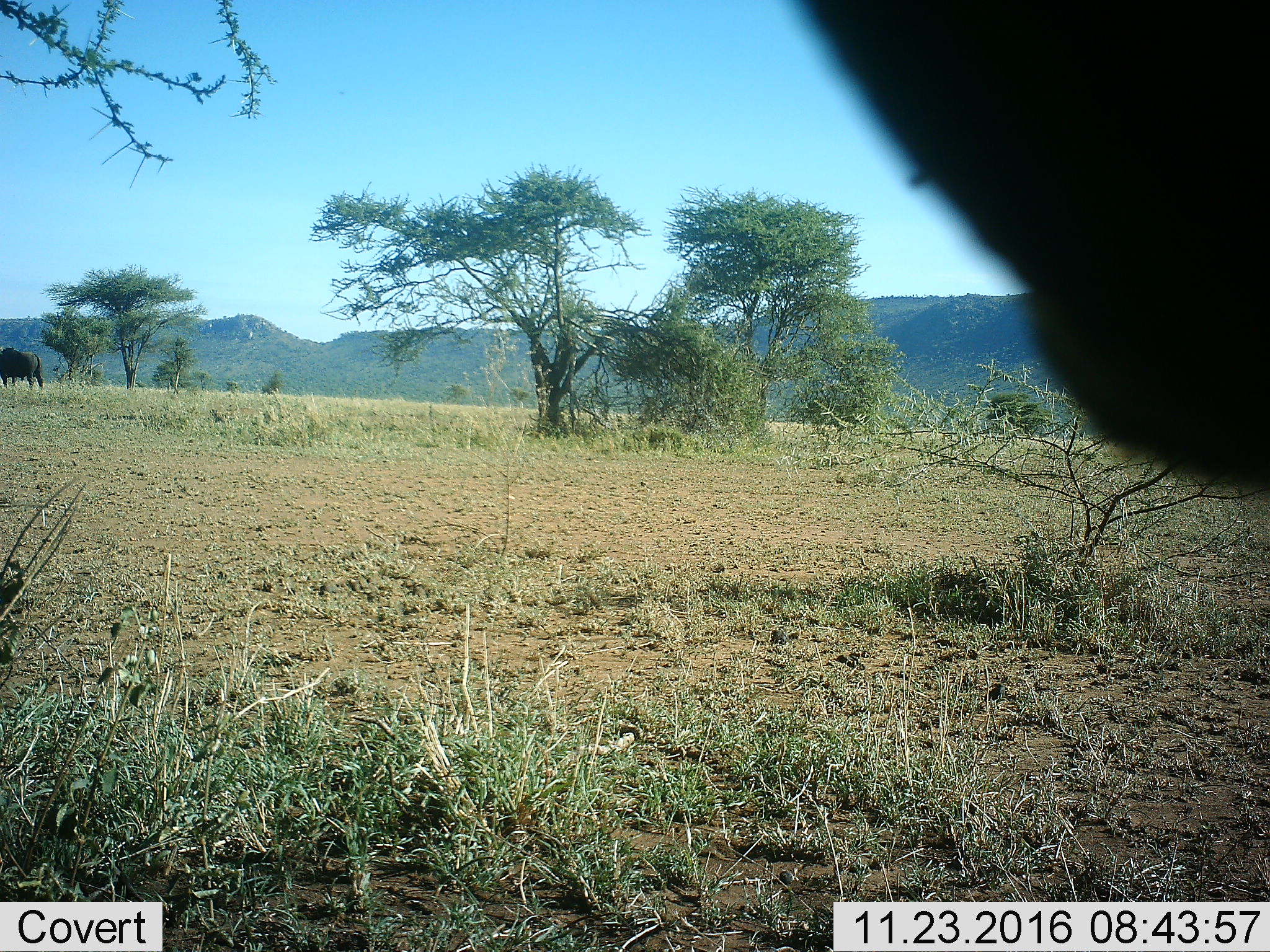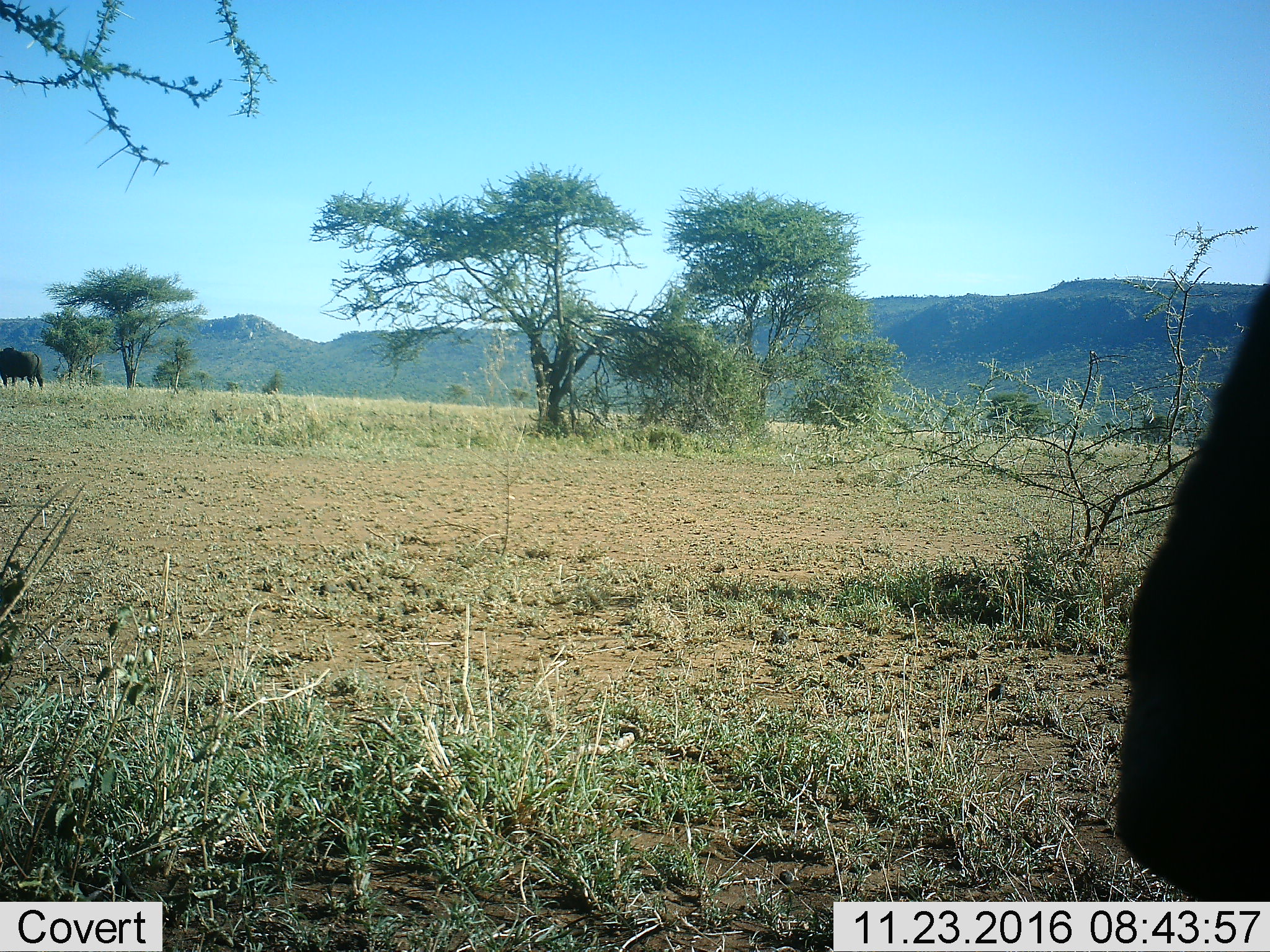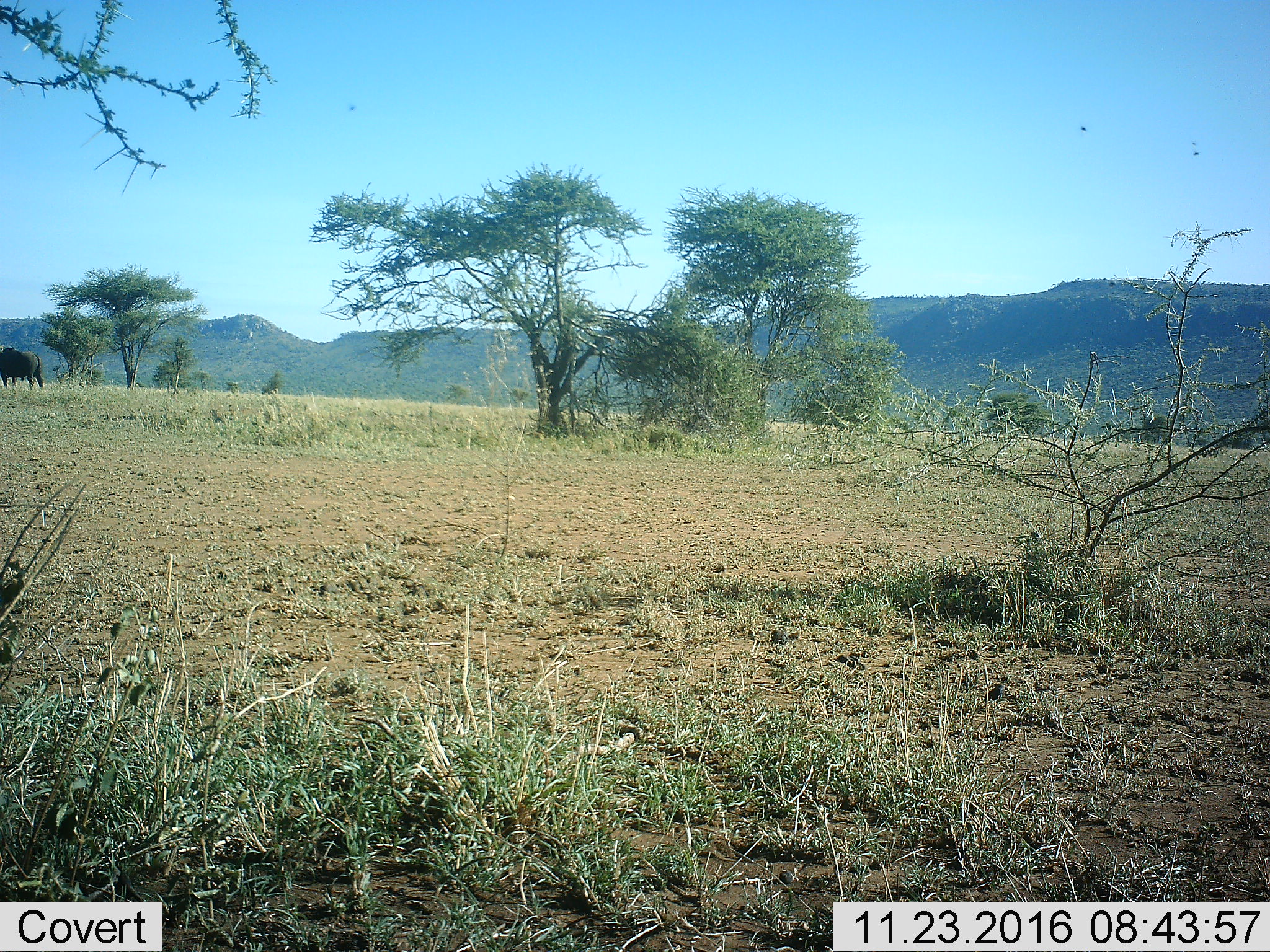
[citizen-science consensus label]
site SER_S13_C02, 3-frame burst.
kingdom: Animalia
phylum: Chordata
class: Mammalia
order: Artiodactyla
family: Bovidae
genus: Connochaetes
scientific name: Connochaetes taurinus taurinus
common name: blue wildebeest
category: wildebeestblue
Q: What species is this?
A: Wildebeestblue (blue wildebeest) (Connochaetes taurinus taurinus).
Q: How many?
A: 2.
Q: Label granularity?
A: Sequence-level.